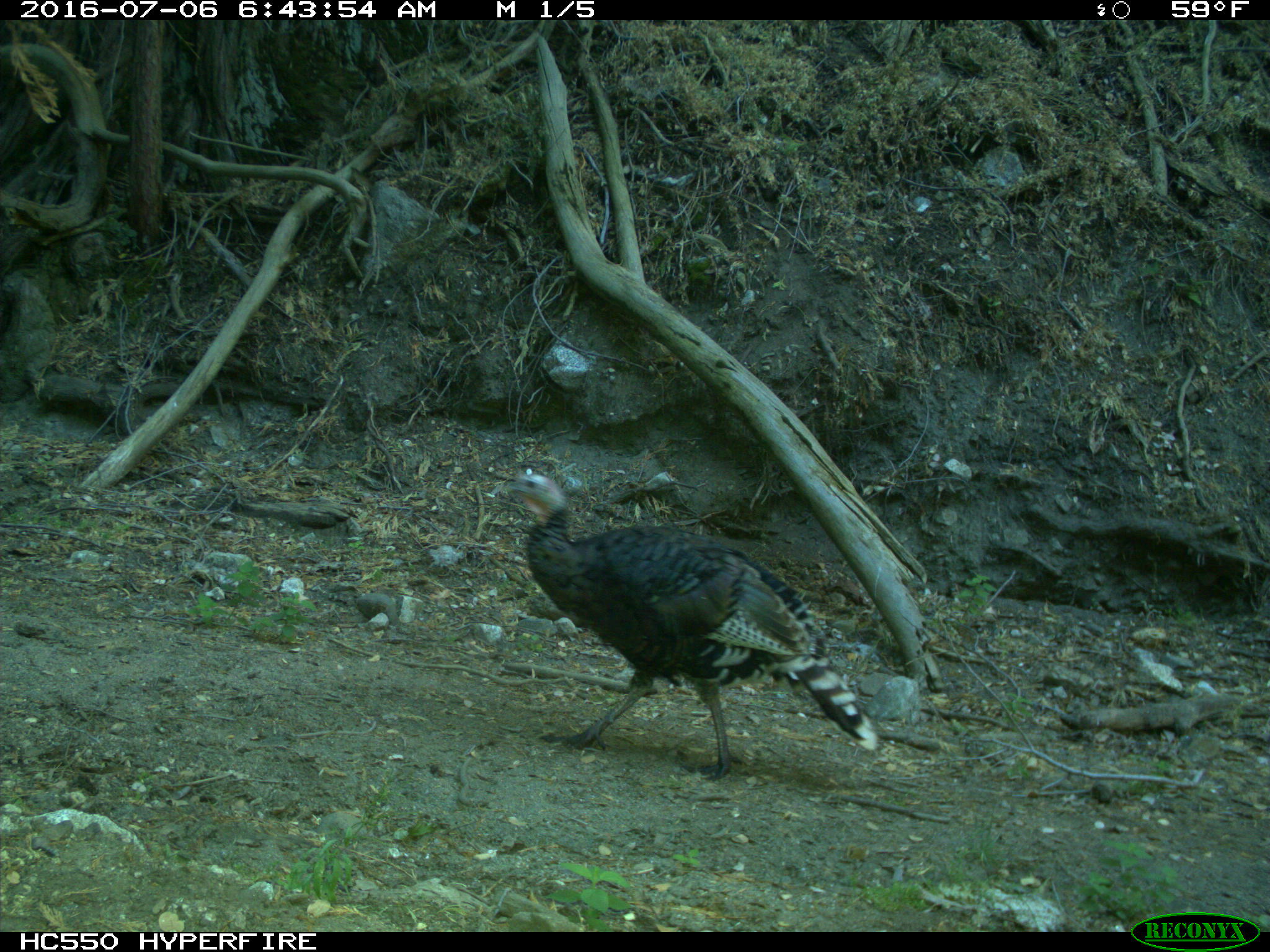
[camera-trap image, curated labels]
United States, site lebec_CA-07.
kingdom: Animalia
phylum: Chordata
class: Aves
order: Galliformes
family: Phasianidae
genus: Meleagris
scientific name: Meleagris gallopavo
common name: wild turkey